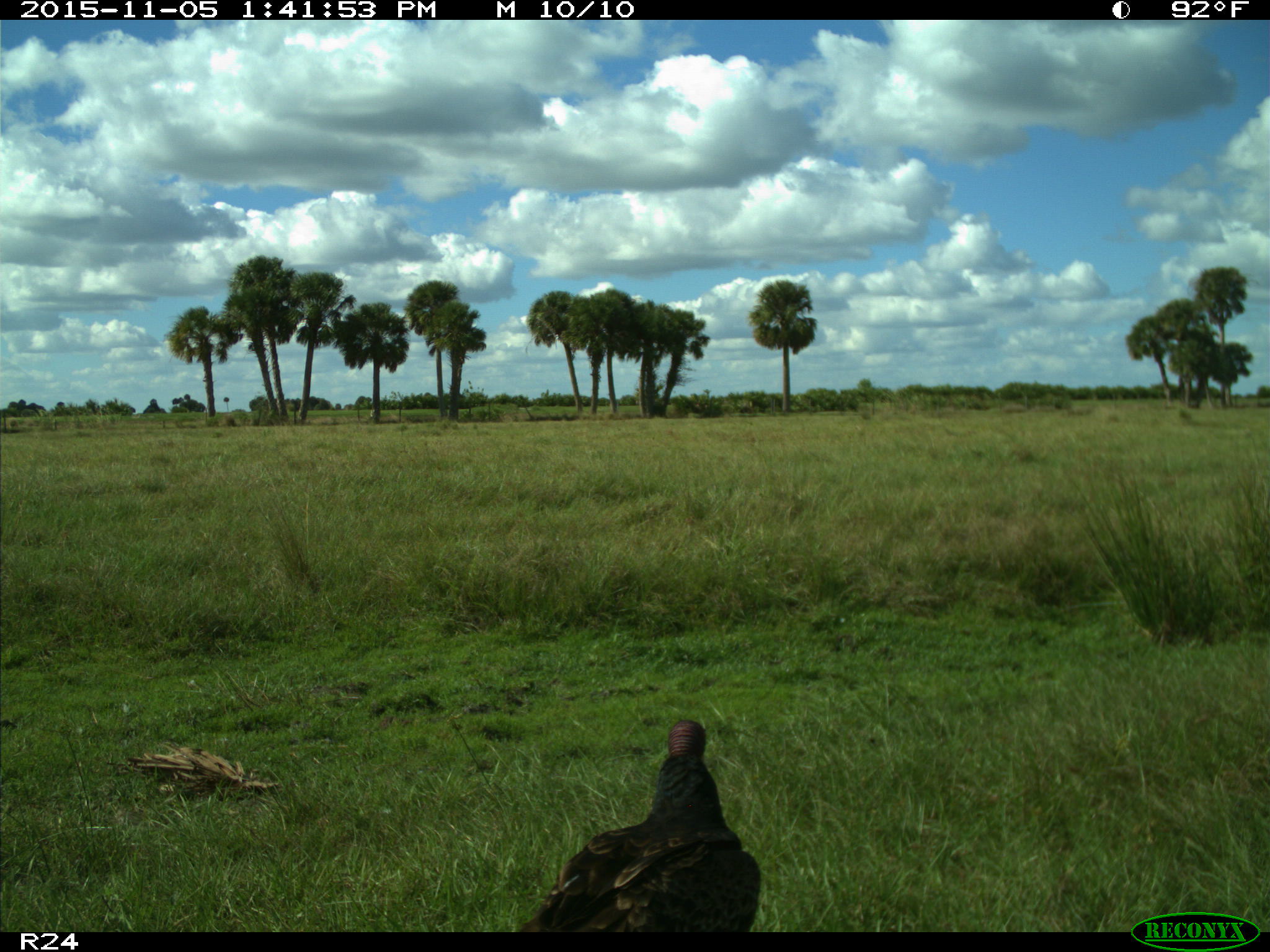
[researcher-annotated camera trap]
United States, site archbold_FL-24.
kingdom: Animalia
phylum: Chordata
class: Aves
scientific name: Aves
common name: birds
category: unidentified bird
Unidentified bird (birds) (Aves).